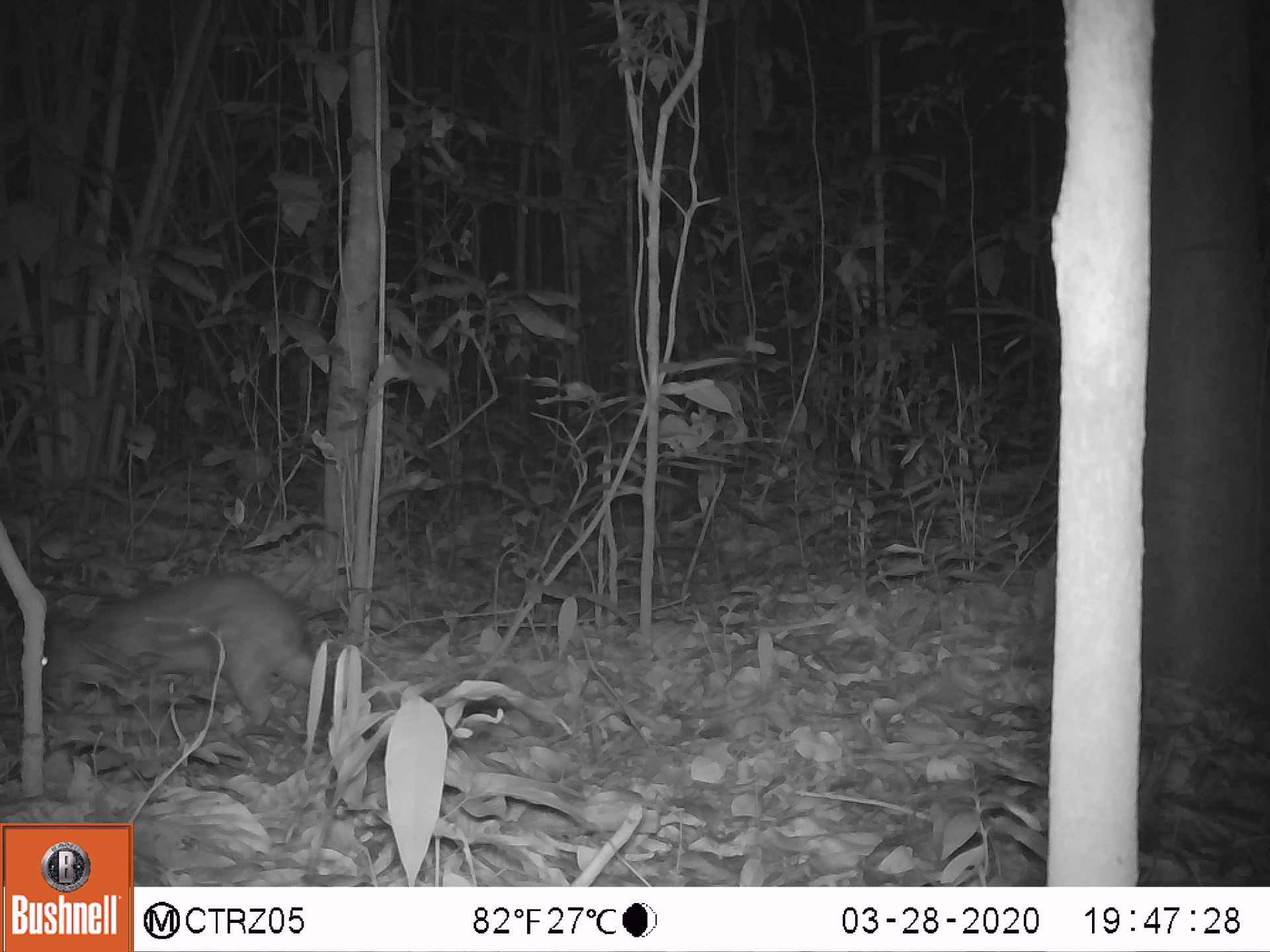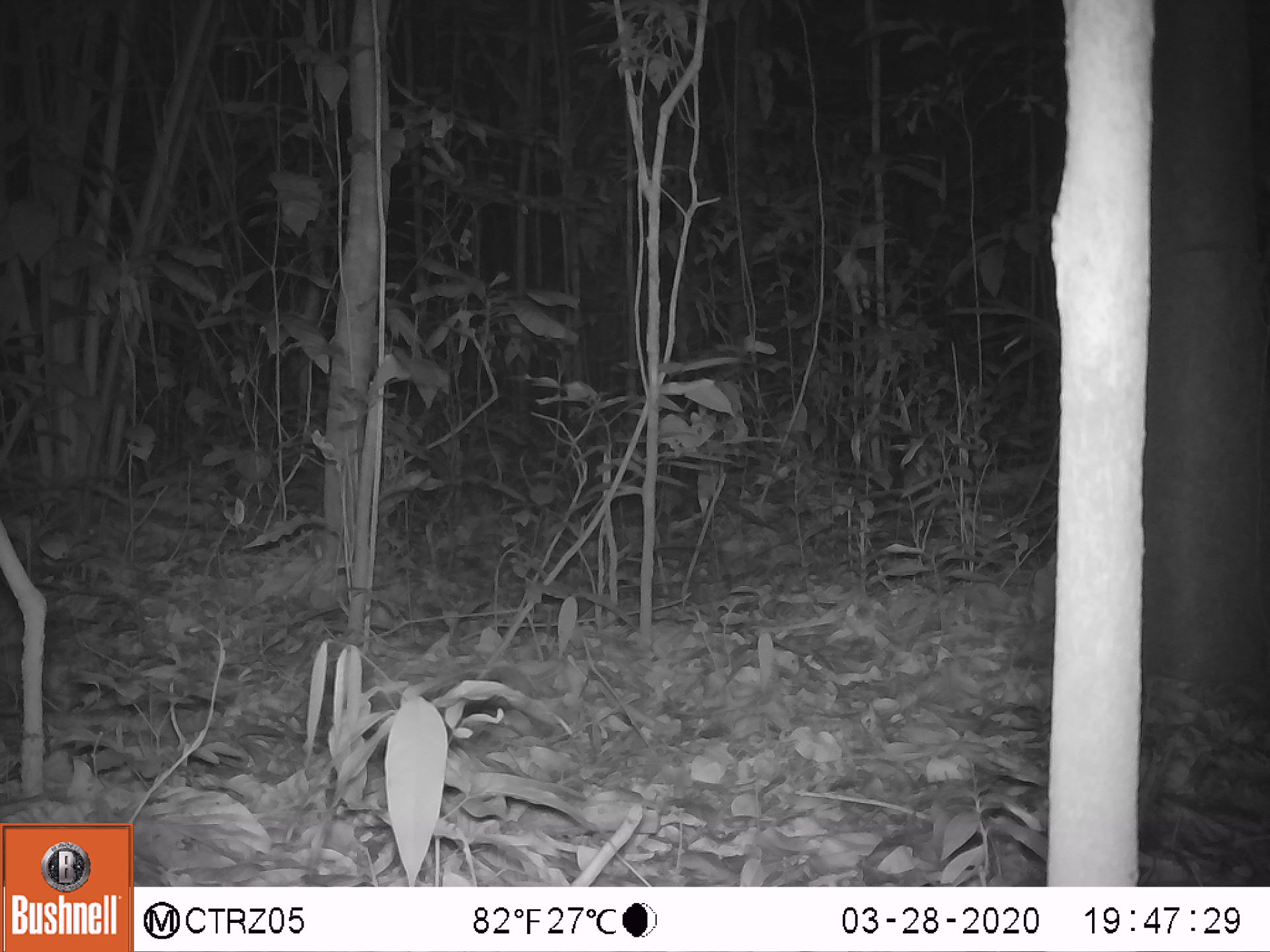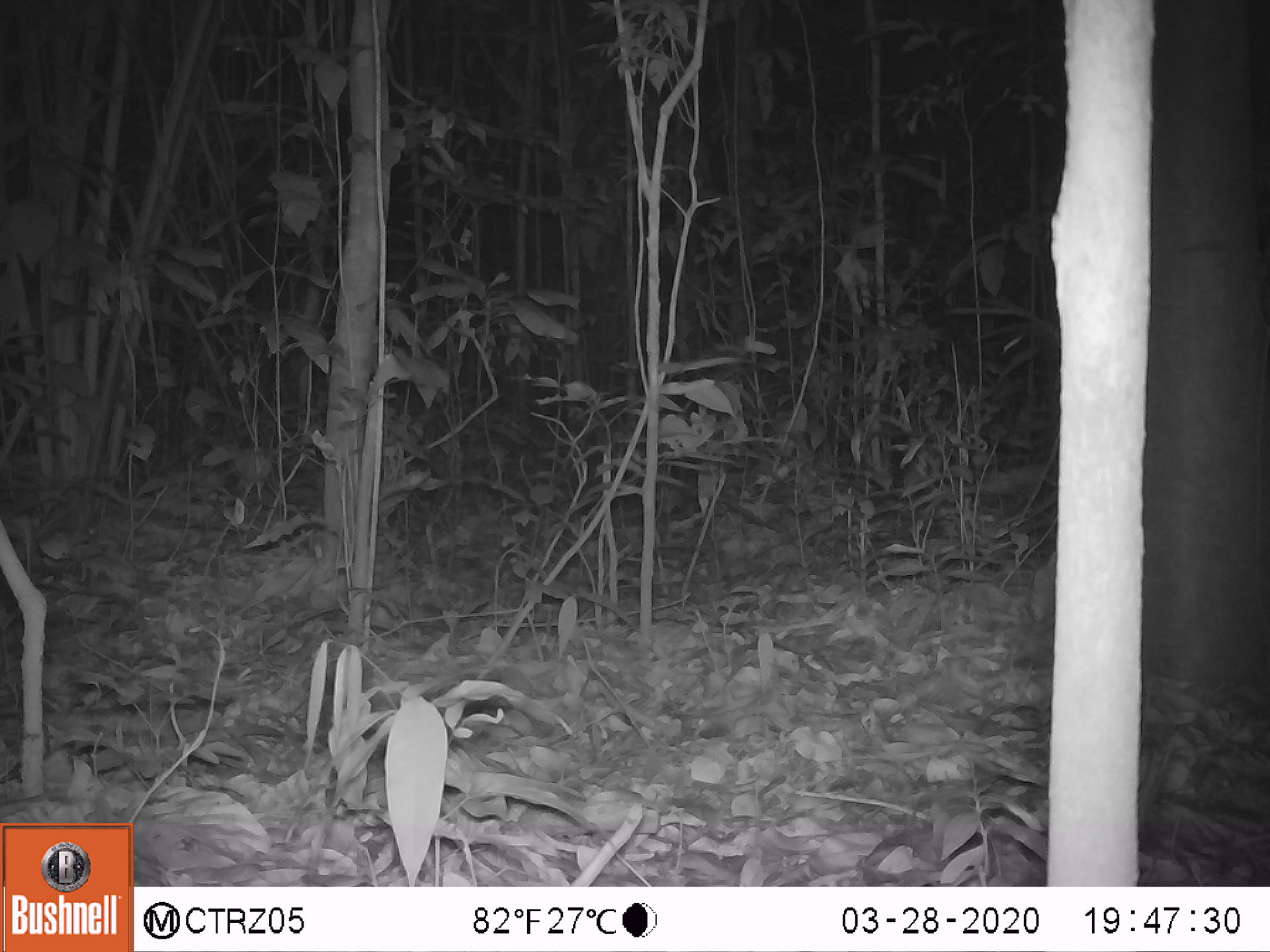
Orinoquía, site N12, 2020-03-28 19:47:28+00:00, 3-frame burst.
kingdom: Animalia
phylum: Chordata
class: Mammalia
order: Rodentia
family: Cuniculidae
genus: Cuniculus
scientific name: Cuniculus paca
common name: spotted paca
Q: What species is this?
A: Spotted paca (Cuniculus paca).